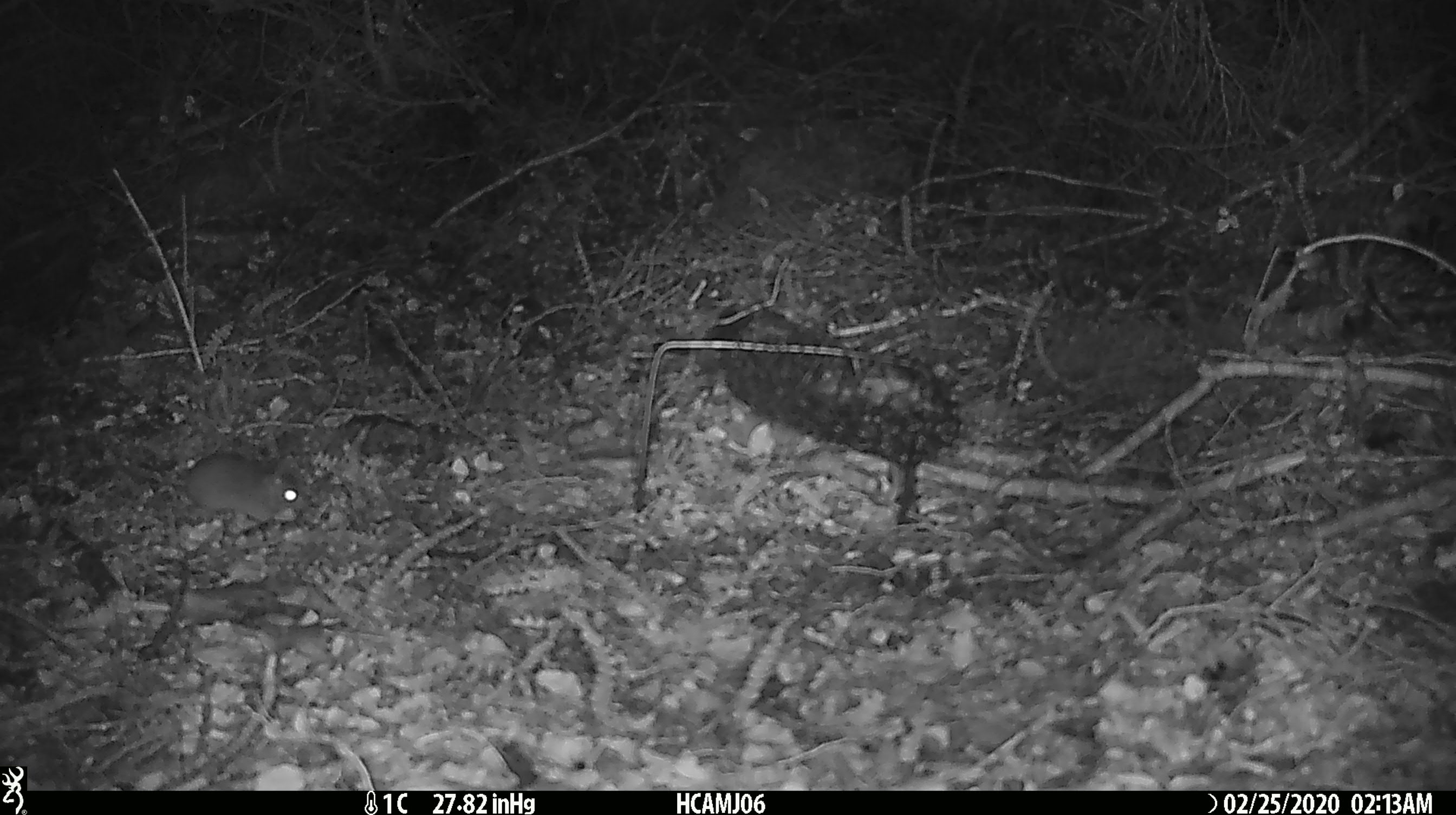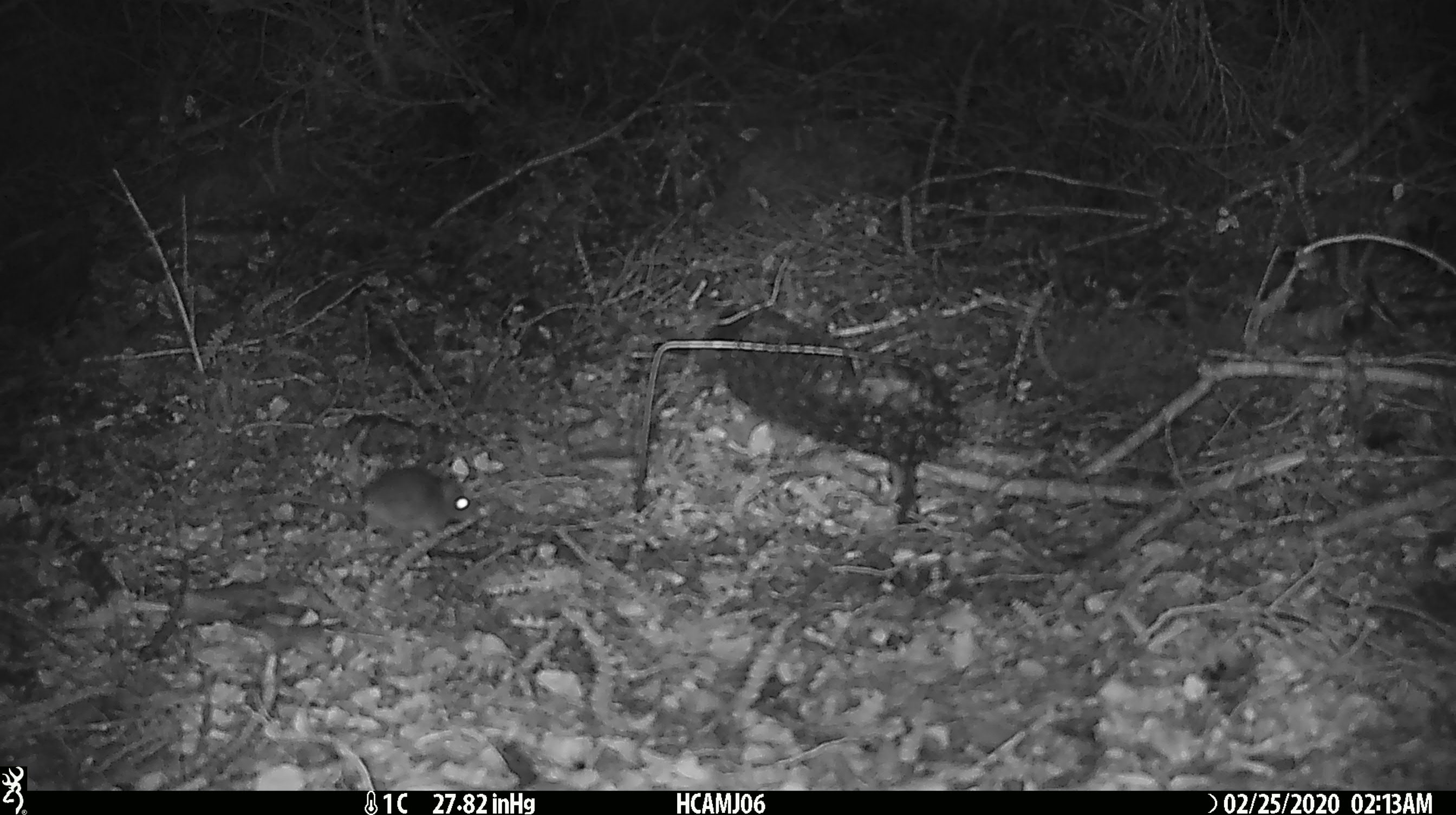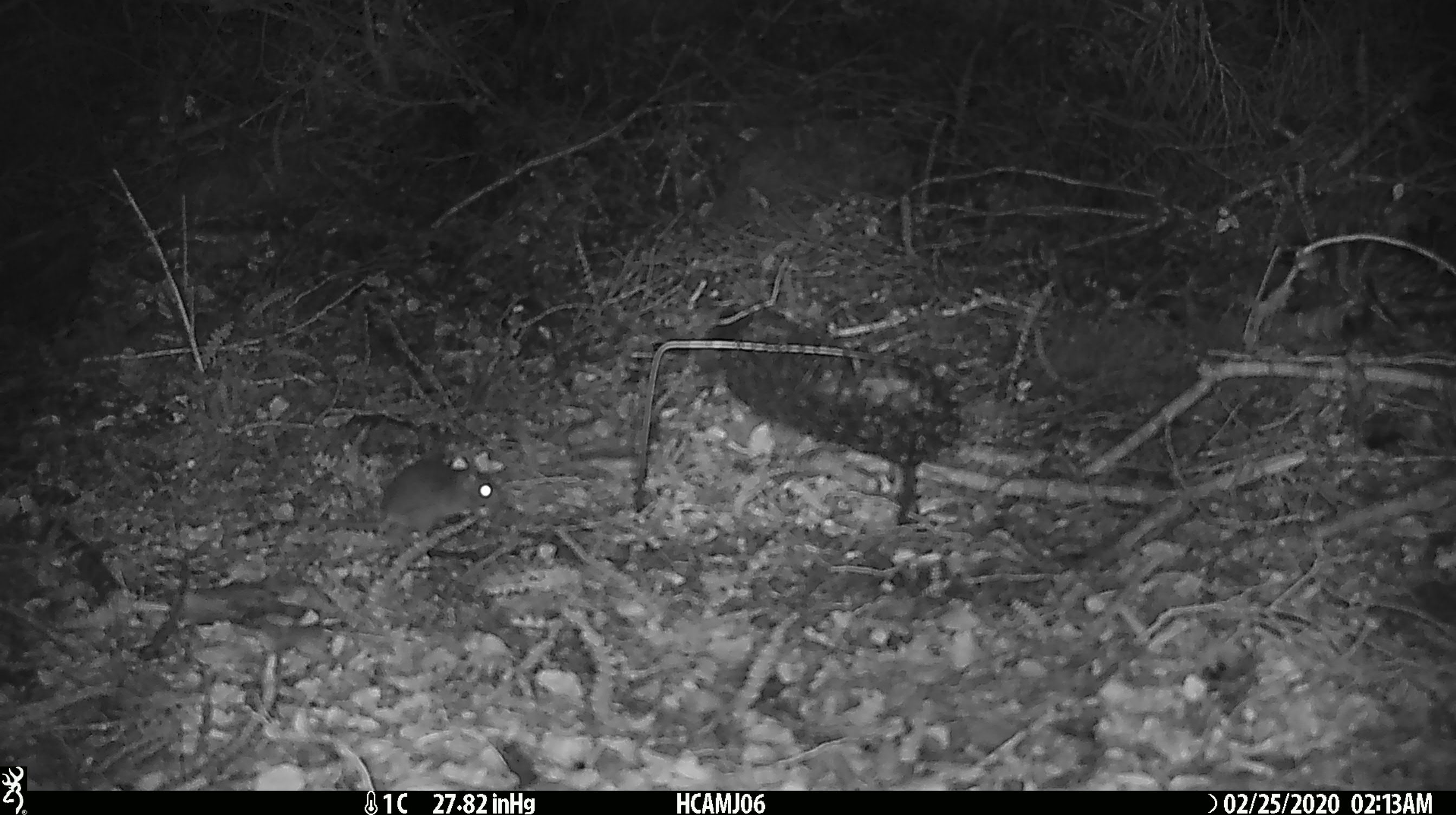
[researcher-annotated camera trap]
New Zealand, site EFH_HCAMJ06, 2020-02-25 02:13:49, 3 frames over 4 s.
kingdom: Animalia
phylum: Chordata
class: Mammalia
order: Rodentia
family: Muridae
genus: Mus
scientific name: Mus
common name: mouse